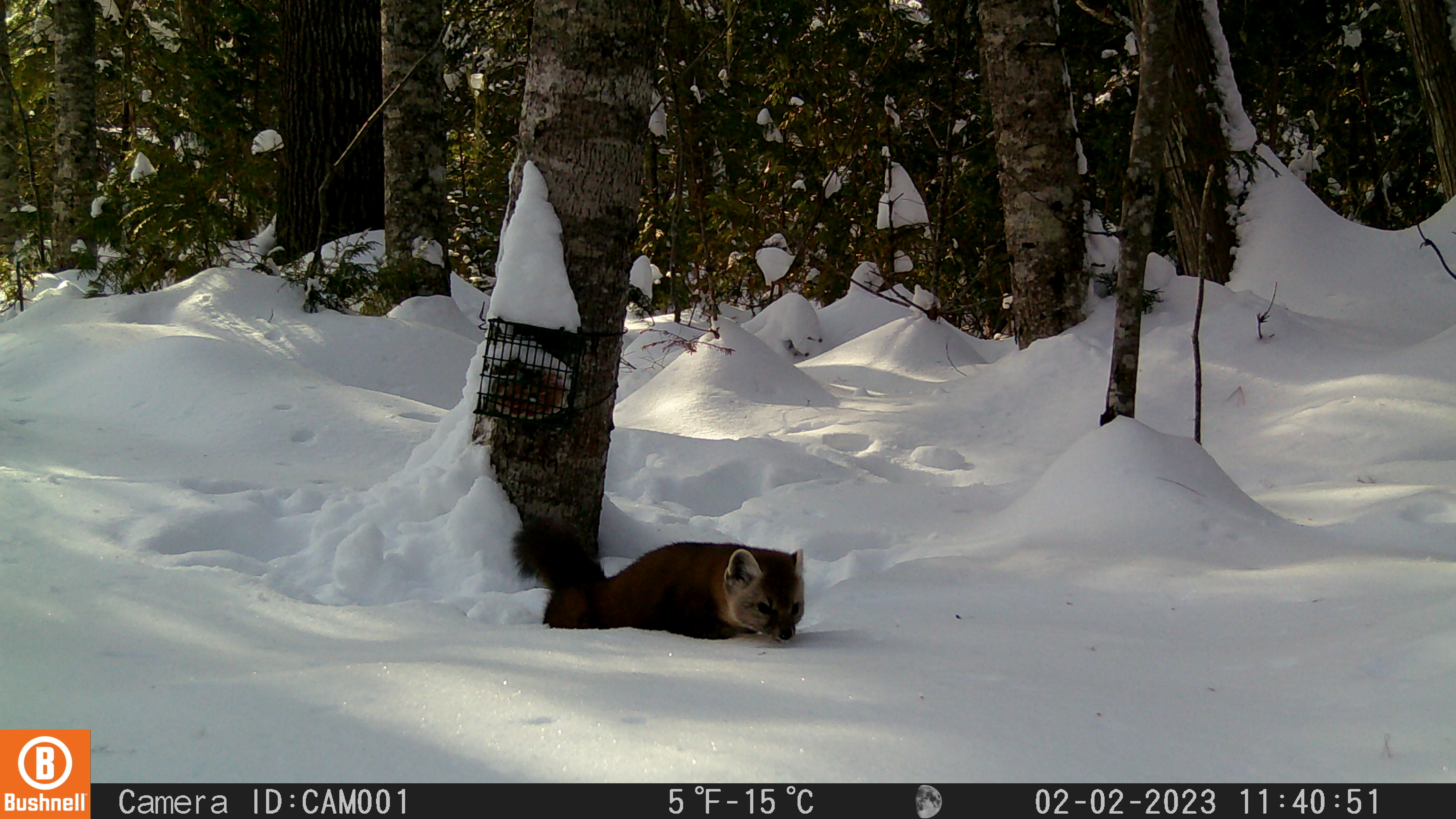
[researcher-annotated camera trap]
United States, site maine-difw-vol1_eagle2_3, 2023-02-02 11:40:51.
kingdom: Animalia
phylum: Chordata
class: Mammalia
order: Carnivora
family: Mustelidae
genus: Martes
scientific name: Martes americana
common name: american marten